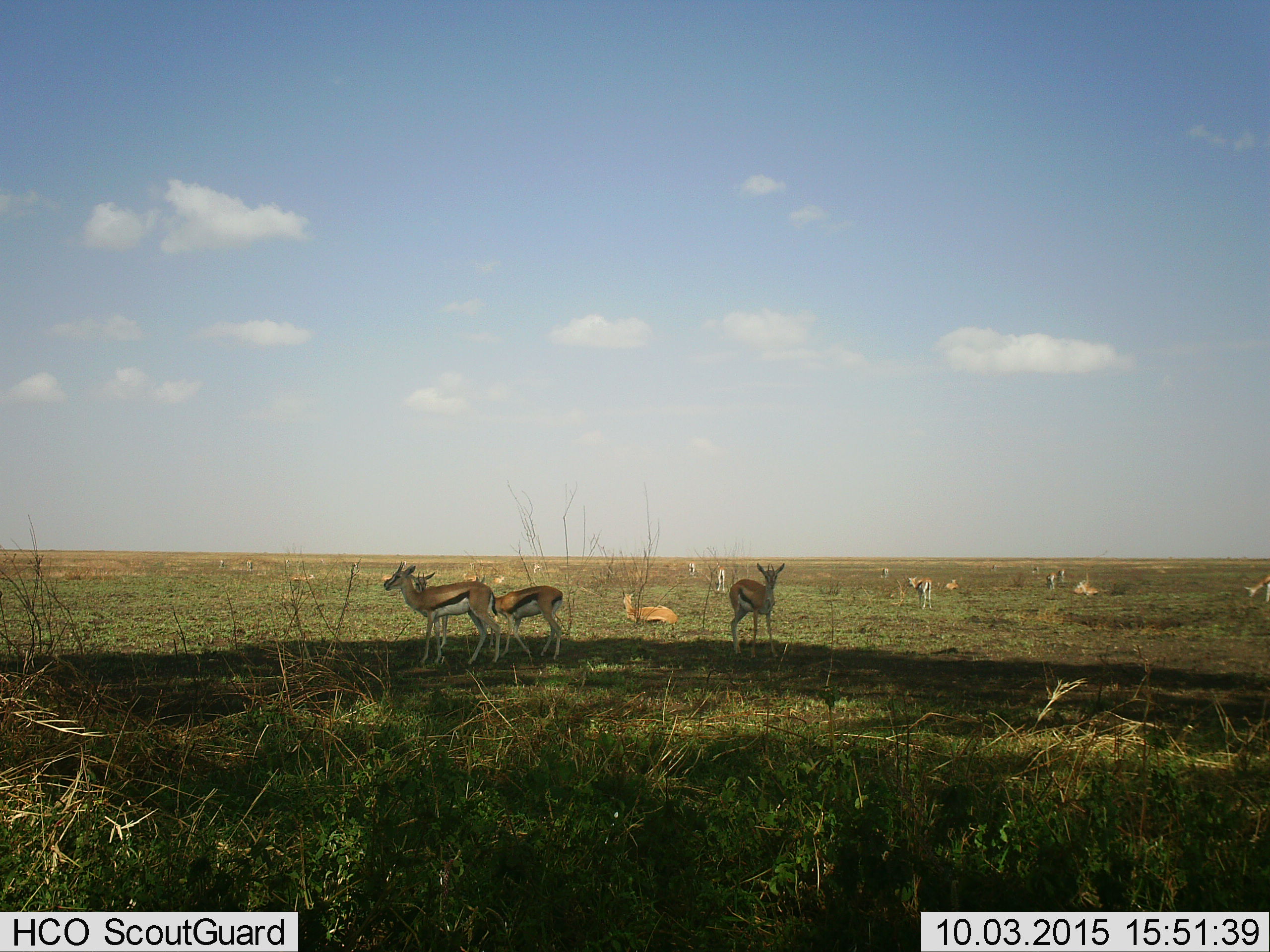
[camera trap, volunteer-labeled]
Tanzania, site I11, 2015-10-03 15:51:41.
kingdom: Animalia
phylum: Chordata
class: Mammalia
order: Artiodactyla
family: Bovidae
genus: Eudorcas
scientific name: Eudorcas thomsonii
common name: thomson's gazelle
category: gazellethomsons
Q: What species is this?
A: Gazellethomsons (thomson's gazelle) (Eudorcas thomsonii).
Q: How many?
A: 11-50.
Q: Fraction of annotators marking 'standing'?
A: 100%.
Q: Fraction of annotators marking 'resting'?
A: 70%.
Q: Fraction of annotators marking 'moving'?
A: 10%.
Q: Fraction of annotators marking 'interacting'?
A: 0%.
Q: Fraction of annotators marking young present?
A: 40%.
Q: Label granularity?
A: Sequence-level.